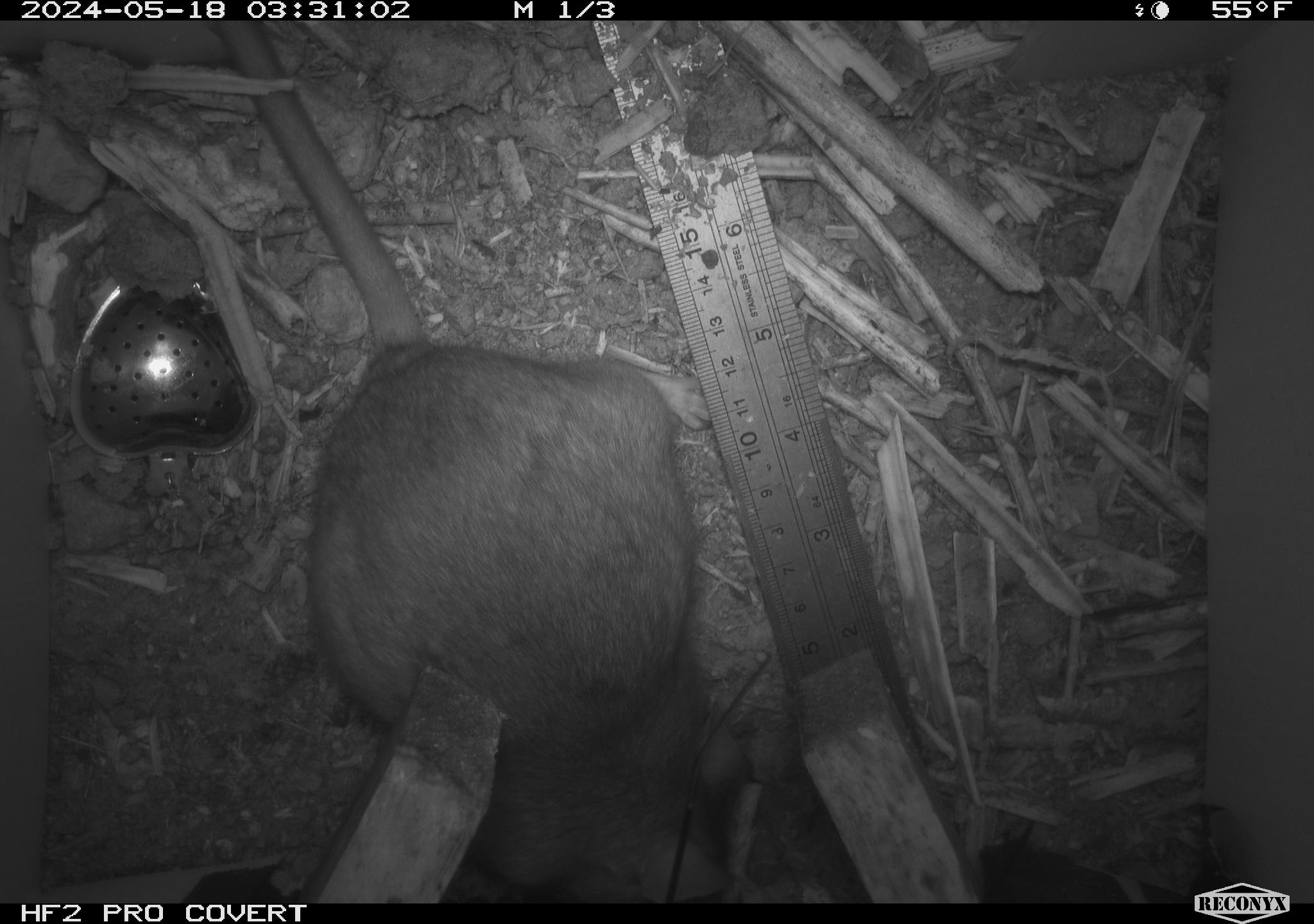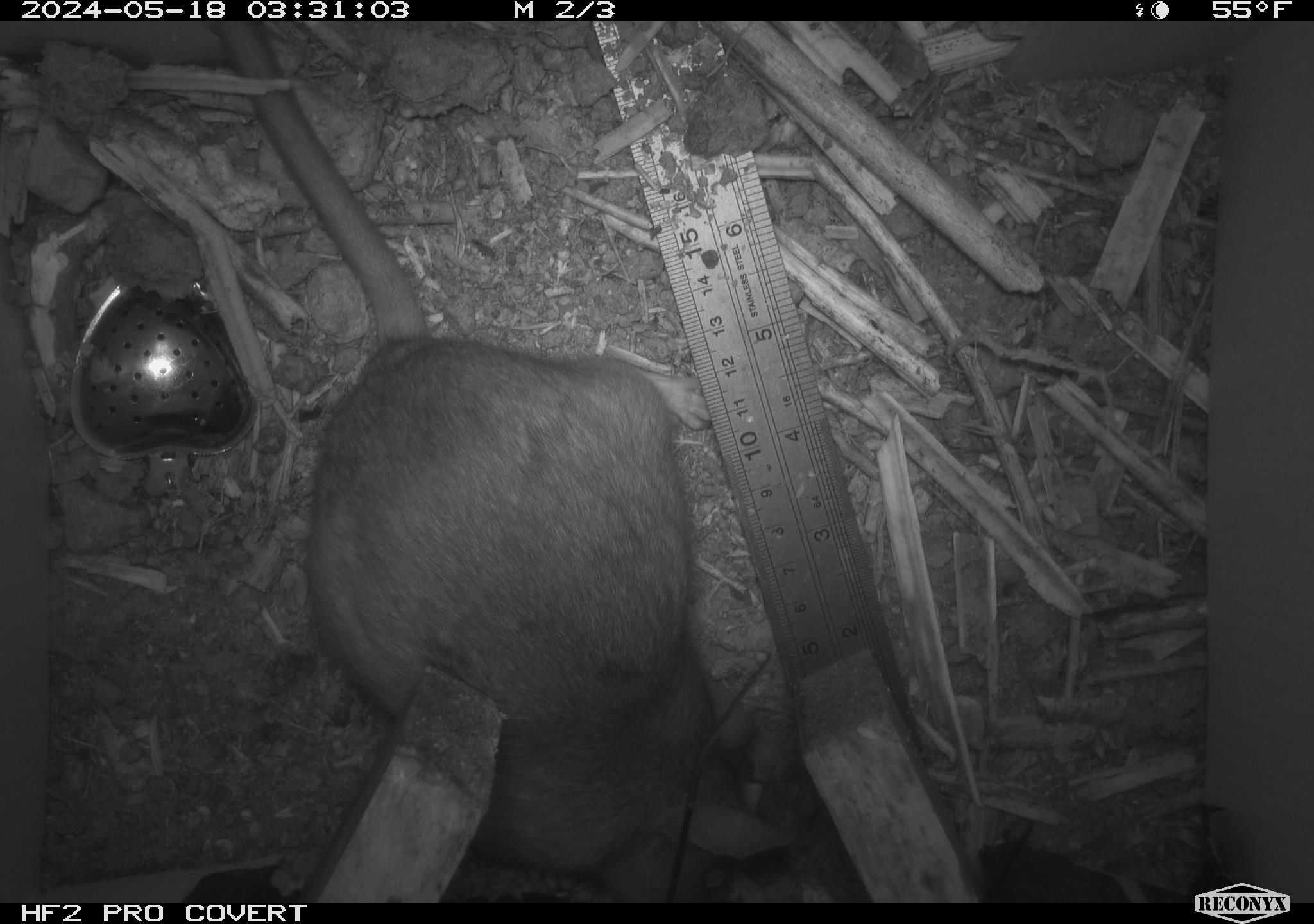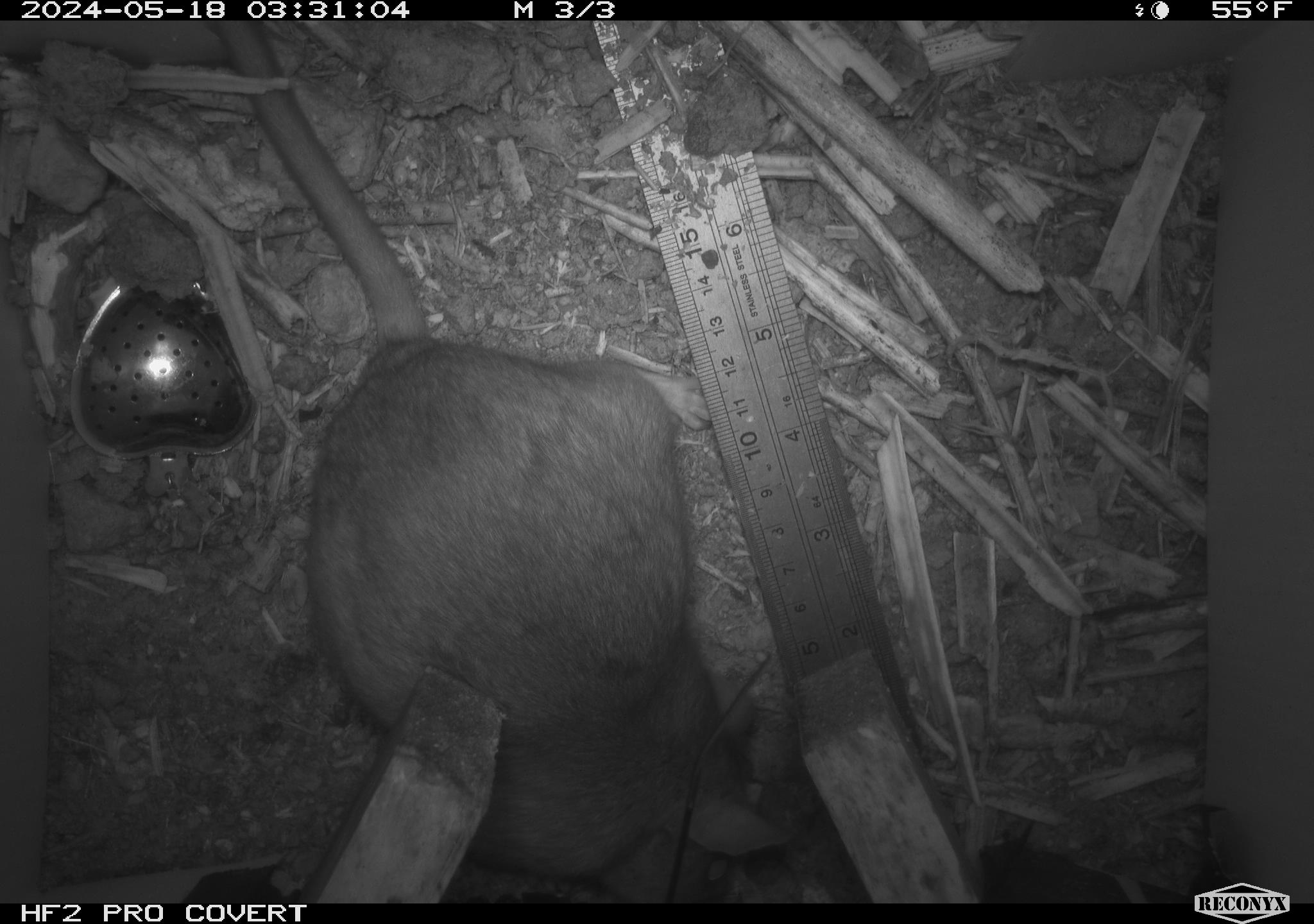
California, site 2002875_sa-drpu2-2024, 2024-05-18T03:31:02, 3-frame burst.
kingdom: Animalia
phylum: Chordata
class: Mammalia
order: Rodentia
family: Cricetidae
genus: Neotoma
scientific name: Neotoma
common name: pack rat or woodrat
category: neotoma species